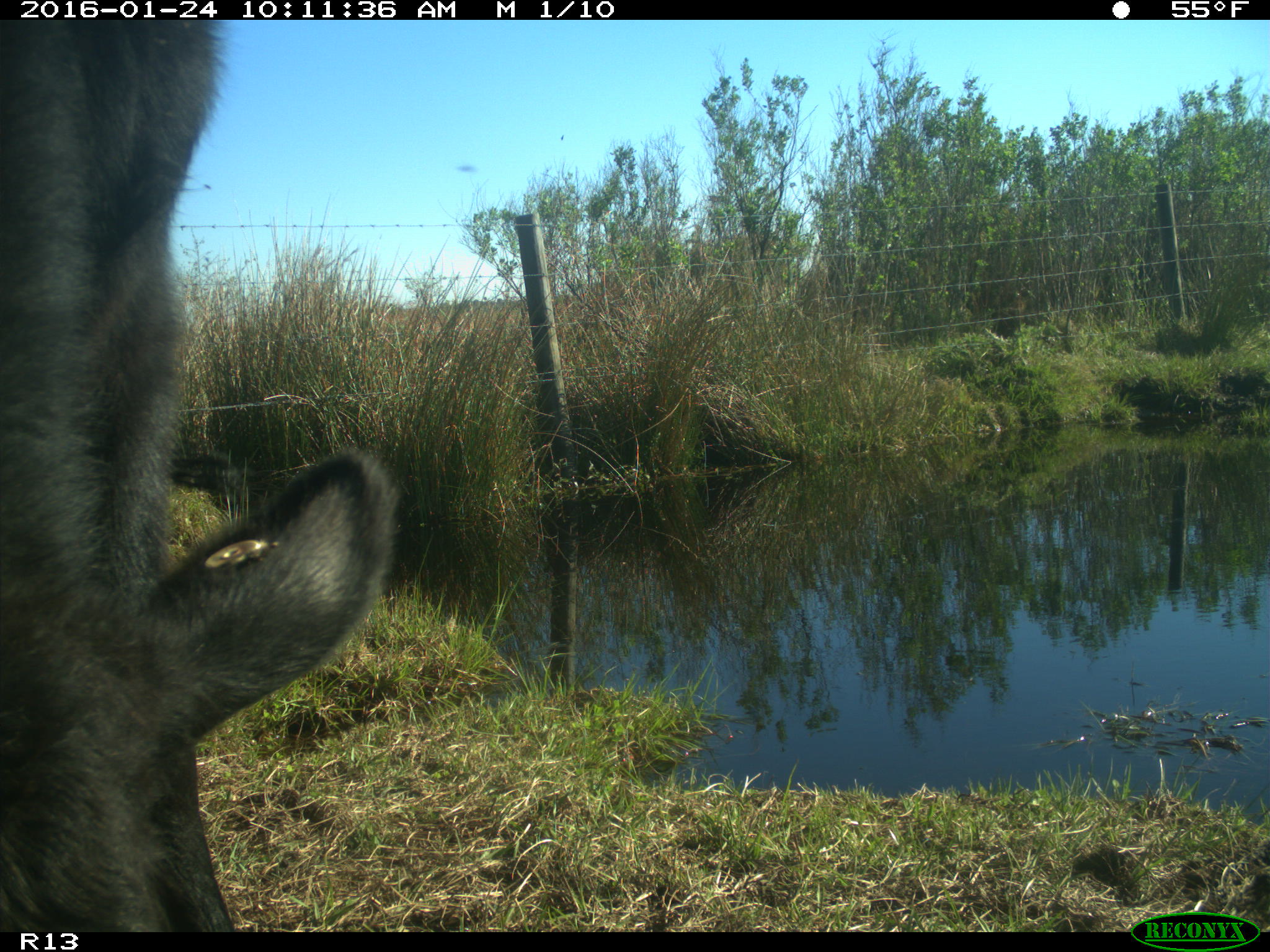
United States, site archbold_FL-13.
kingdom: Animalia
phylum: Chordata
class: Mammalia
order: Artiodactyla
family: Bovidae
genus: Bos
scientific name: Bos taurus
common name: domestic cow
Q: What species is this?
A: Bos taurus (domestic cow).